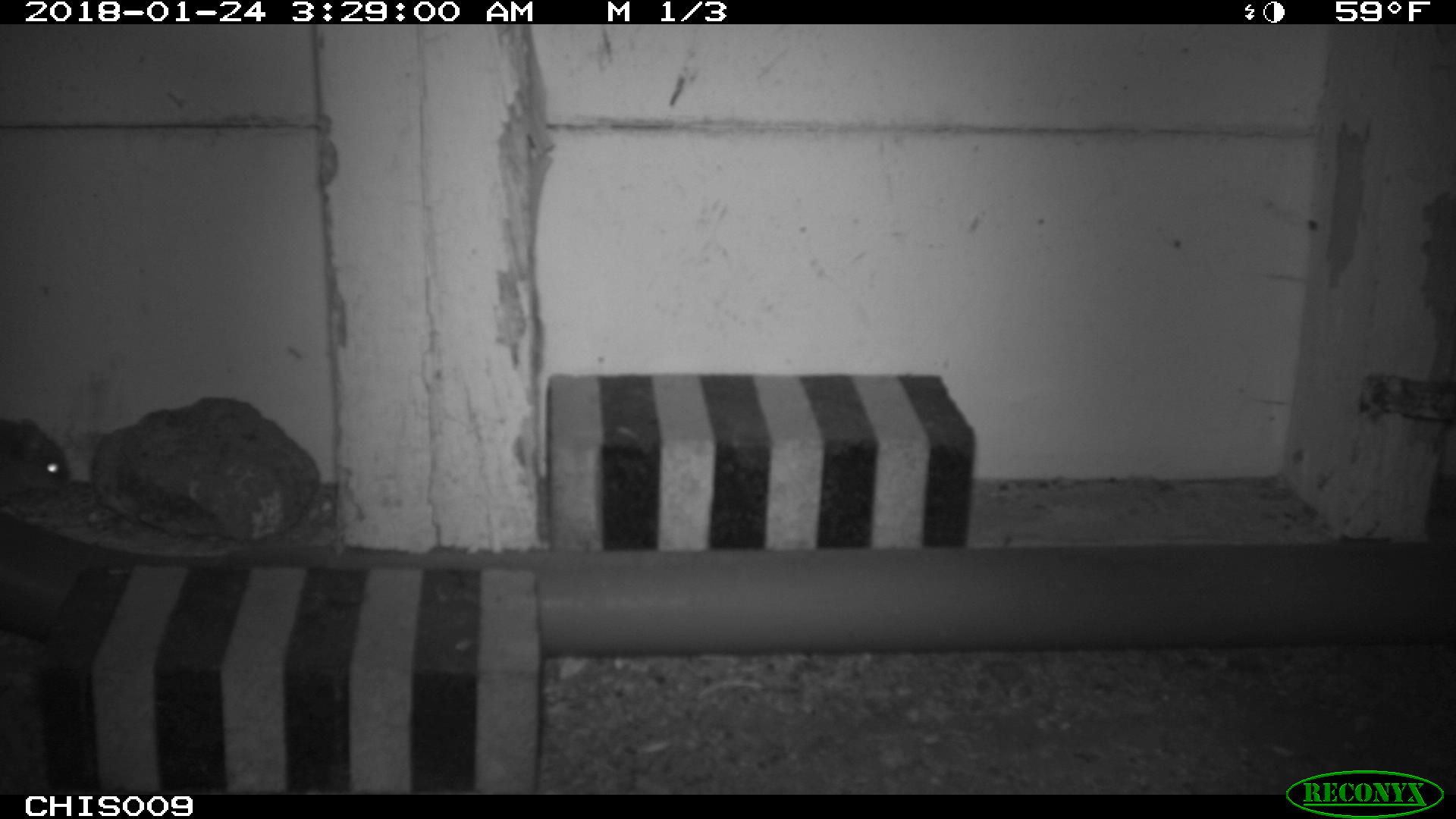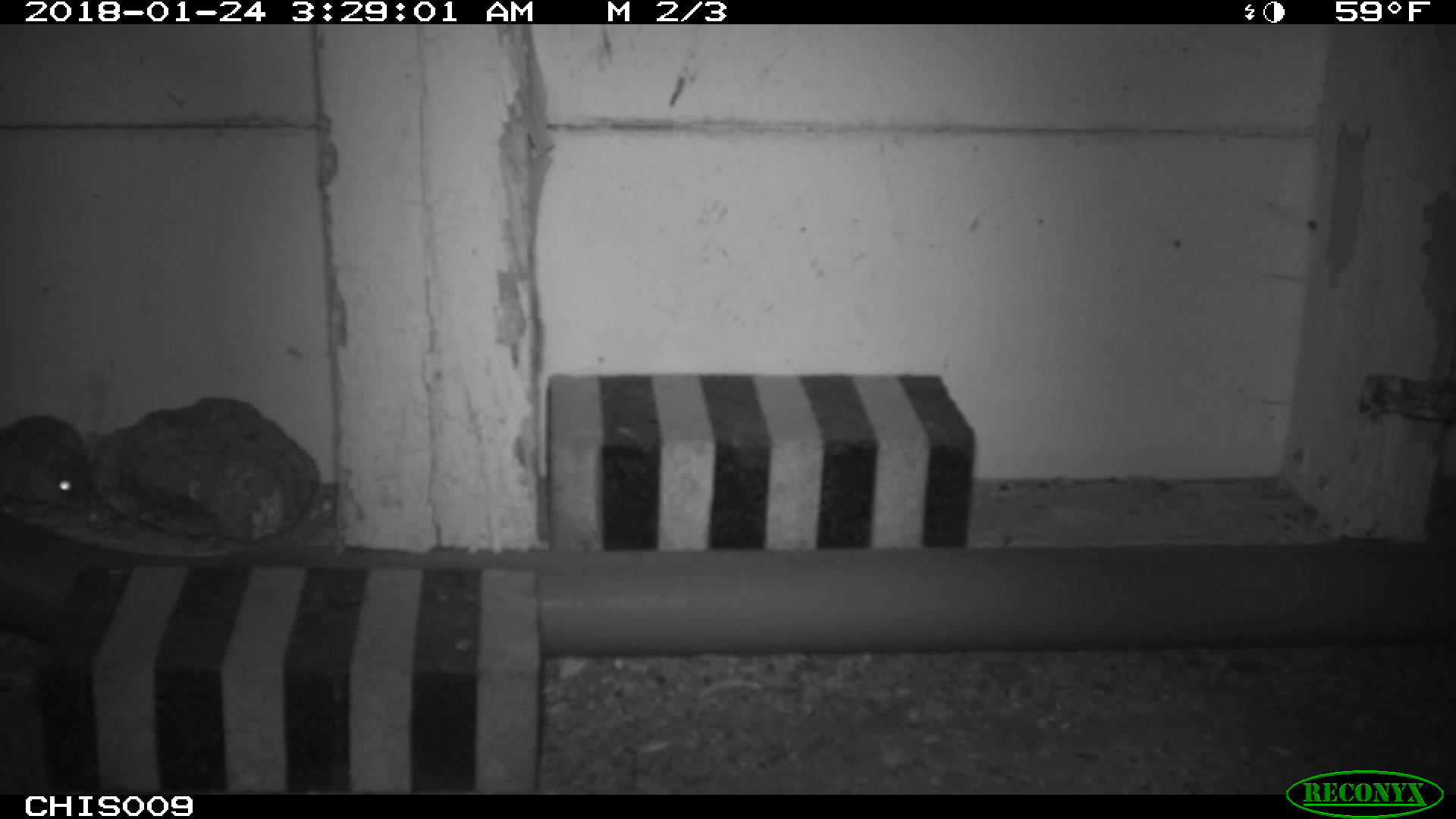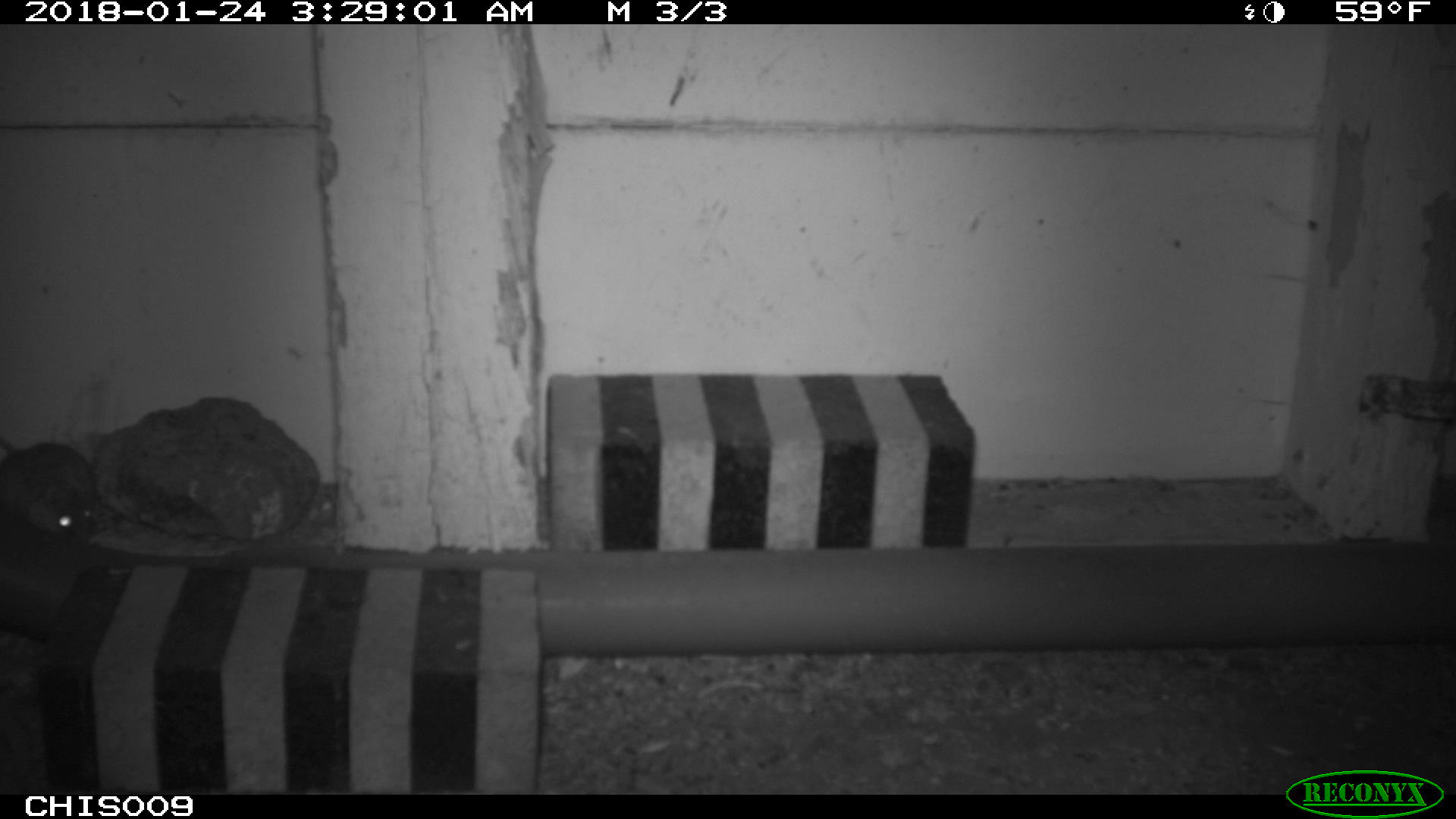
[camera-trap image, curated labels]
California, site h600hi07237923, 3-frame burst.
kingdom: Animalia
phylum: Chordata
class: Mammalia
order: Rodentia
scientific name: Rodentia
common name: rodent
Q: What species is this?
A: Rodent (Rodentia).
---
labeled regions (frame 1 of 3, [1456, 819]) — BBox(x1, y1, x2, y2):
rodent: BBox(0, 418, 69, 494)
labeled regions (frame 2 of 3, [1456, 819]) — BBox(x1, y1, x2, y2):
rodent: BBox(0, 414, 89, 510)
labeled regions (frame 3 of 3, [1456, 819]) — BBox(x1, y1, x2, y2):
rodent: BBox(0, 441, 94, 541)